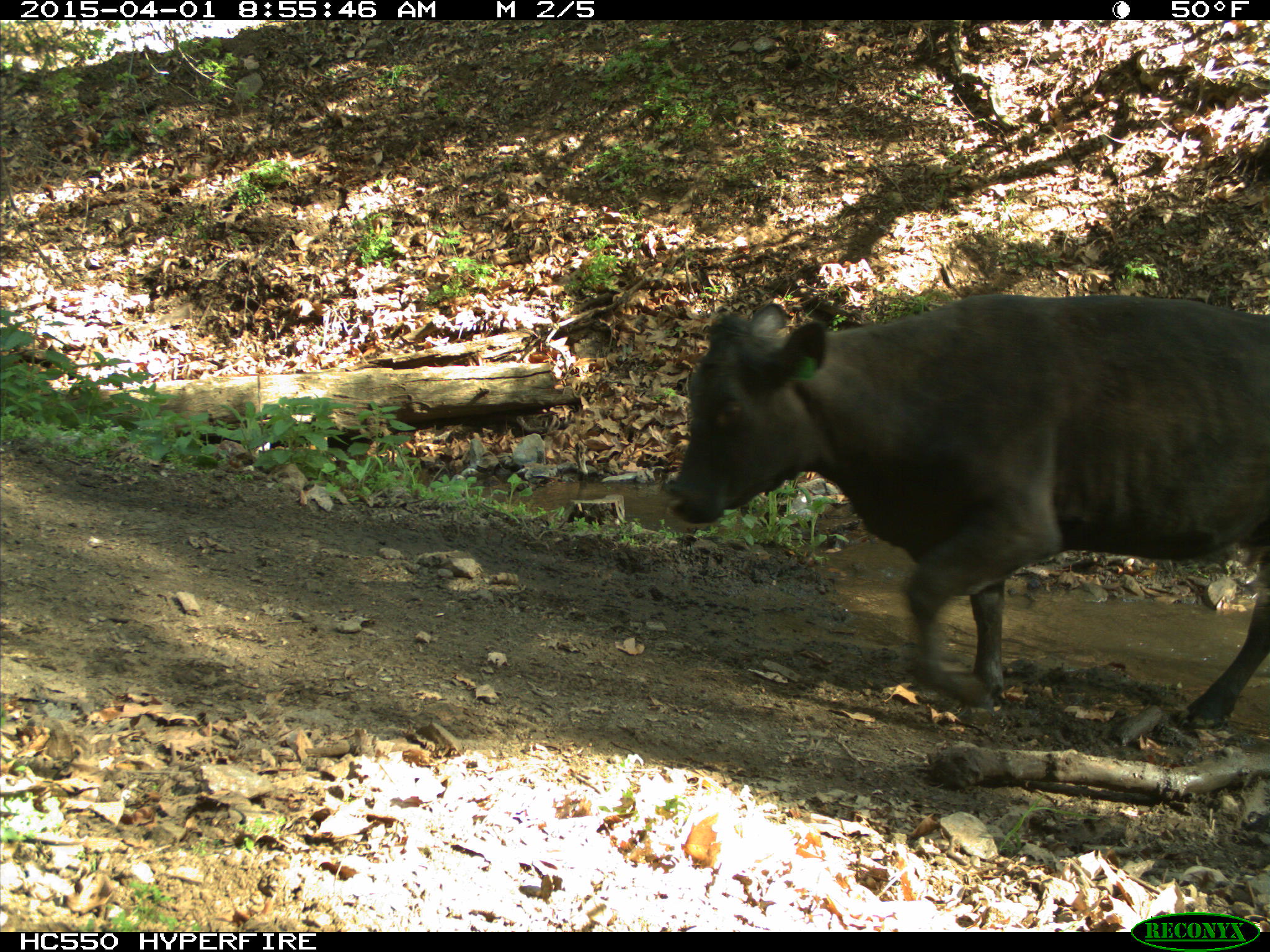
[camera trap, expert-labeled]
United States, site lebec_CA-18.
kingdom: Animalia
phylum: Chordata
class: Mammalia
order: Artiodactyla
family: Bovidae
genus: Bos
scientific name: Bos taurus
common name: domestic cow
Bos taurus (domestic cow).